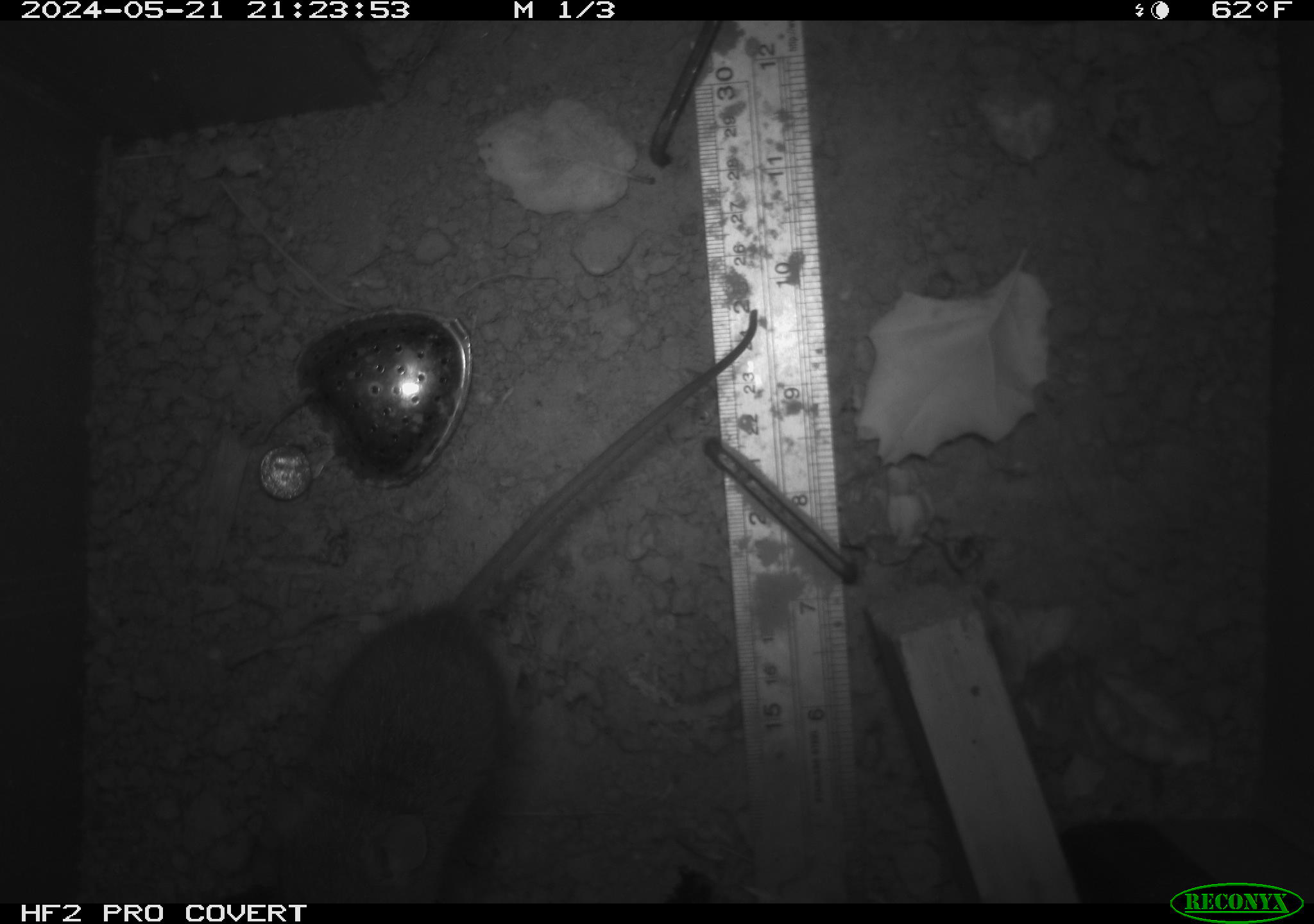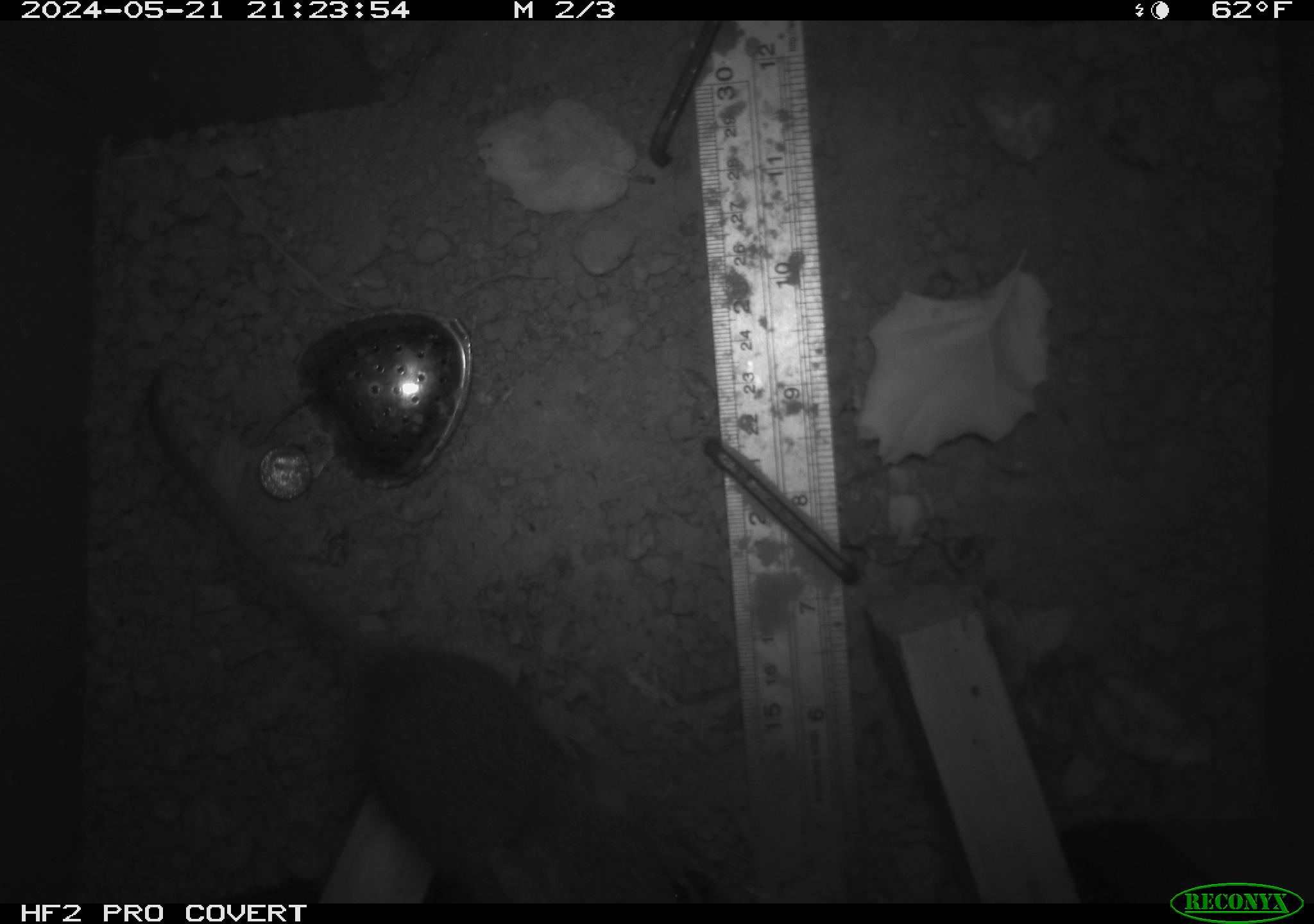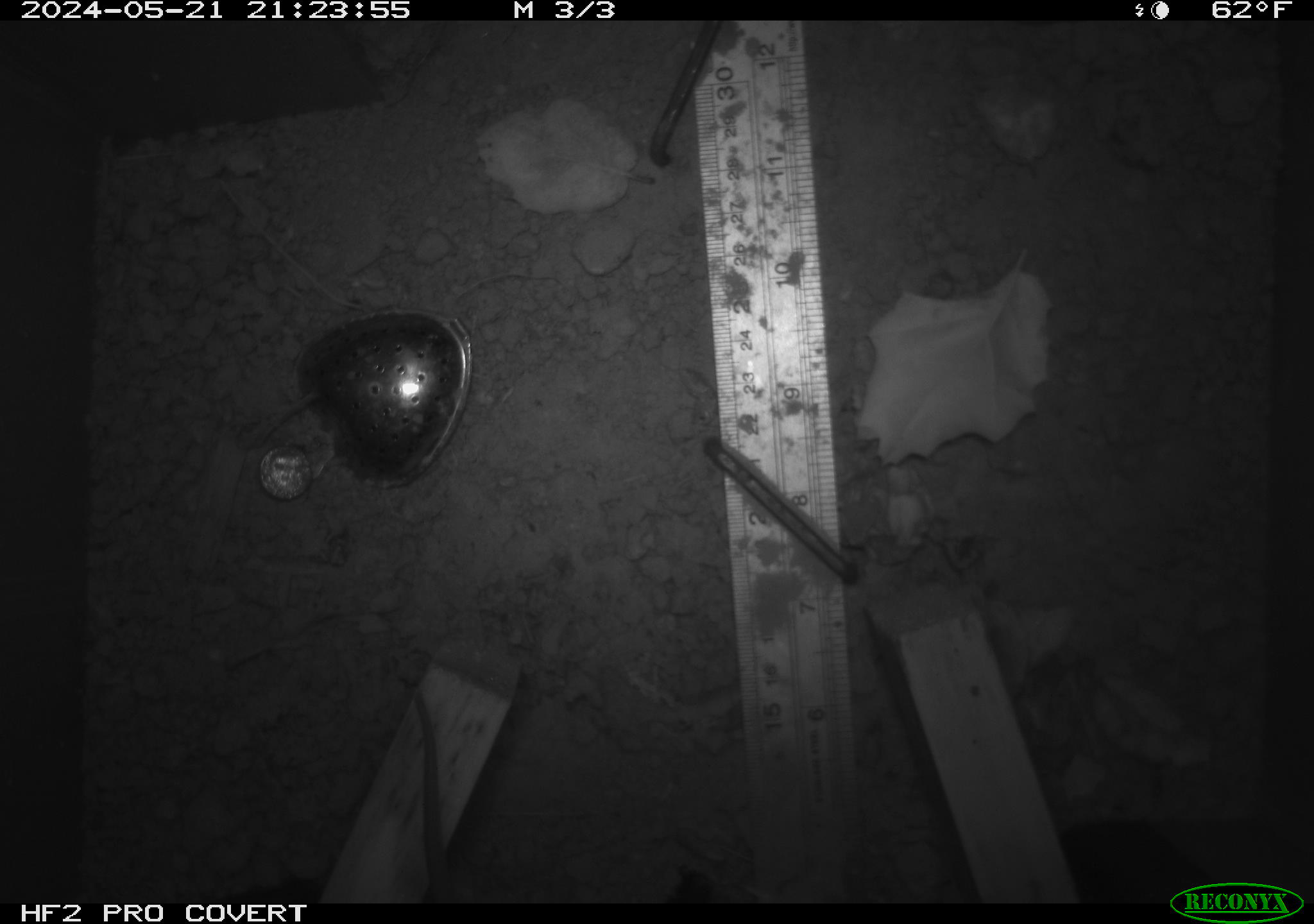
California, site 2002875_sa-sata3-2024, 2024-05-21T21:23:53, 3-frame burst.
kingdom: Animalia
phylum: Chordata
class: Mammalia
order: Rodentia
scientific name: Rodentia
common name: rodent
Rodent (Rodentia).